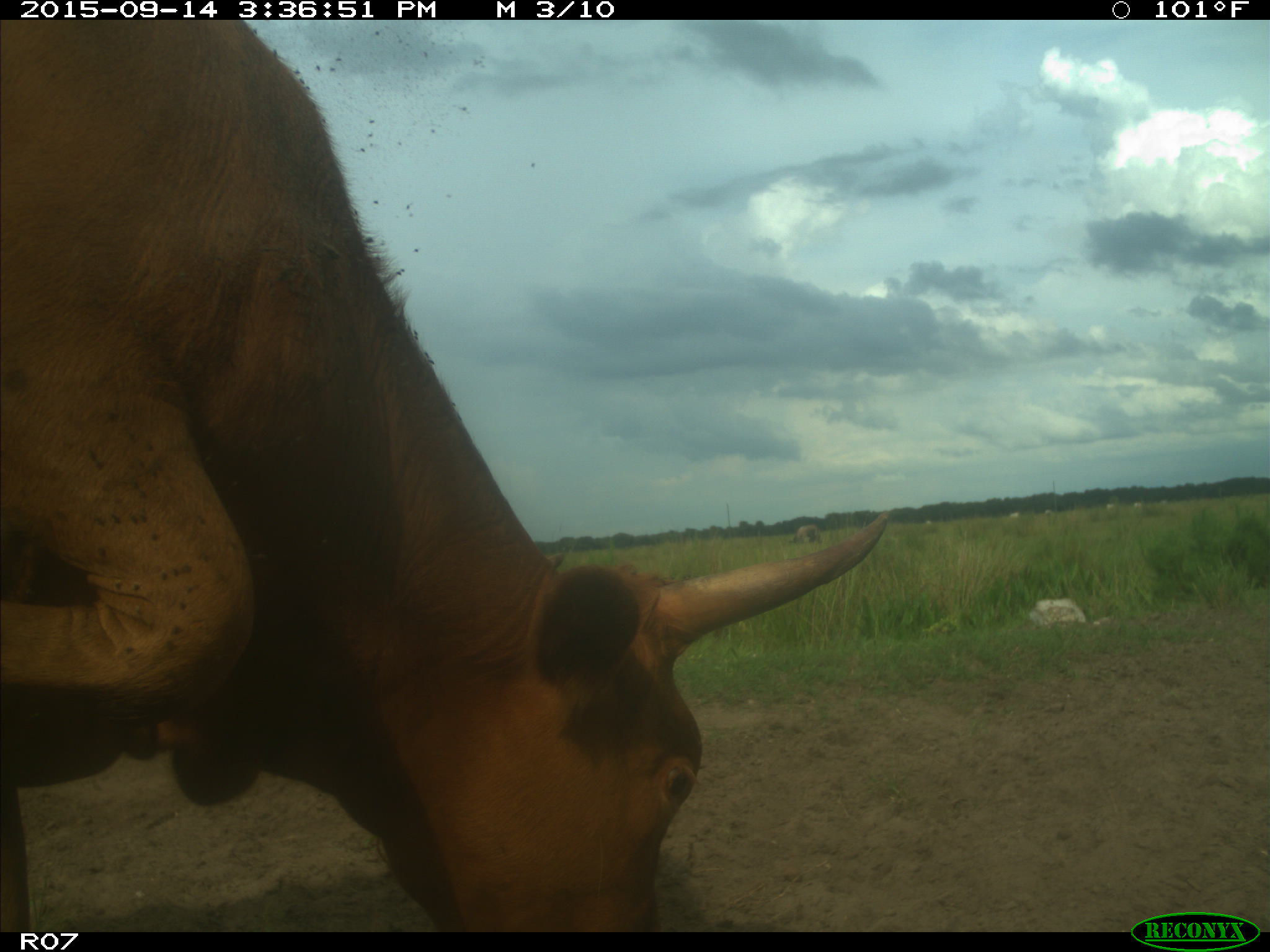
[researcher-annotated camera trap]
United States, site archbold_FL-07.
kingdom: Animalia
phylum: Chordata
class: Mammalia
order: Artiodactyla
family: Bovidae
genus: Bos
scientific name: Bos taurus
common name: domestic cow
Bos taurus (domestic cow).